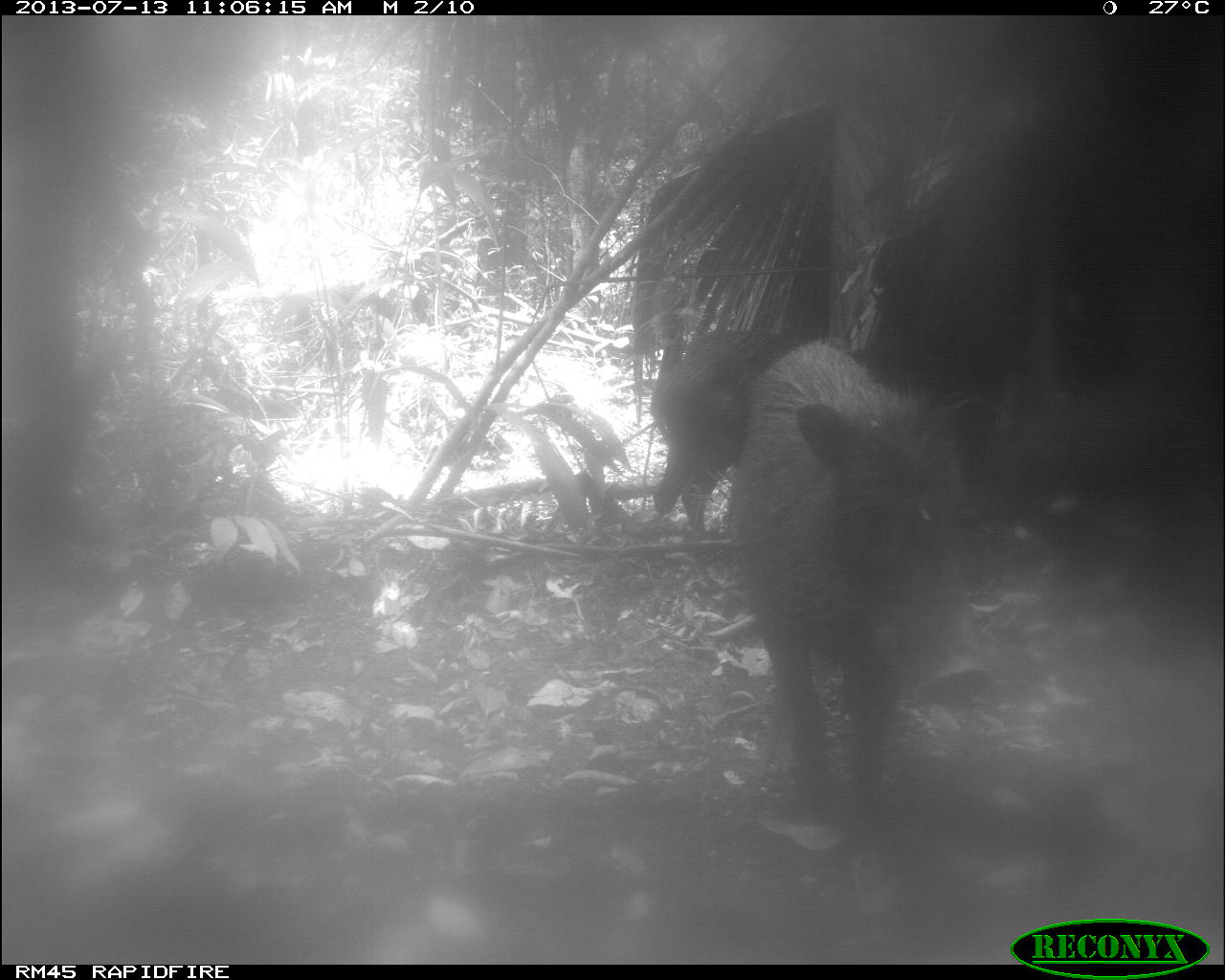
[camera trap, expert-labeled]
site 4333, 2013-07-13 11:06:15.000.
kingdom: Animalia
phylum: Chordata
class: Mammalia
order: Artiodactyla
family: Tayassuidae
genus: Tayassu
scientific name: Tayassu pecari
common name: white-lipped peccary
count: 4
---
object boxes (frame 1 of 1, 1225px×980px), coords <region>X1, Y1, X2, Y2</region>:
tayassu pecari: <region>734, 337, 979, 833</region>; <region>652, 327, 840, 541</region>